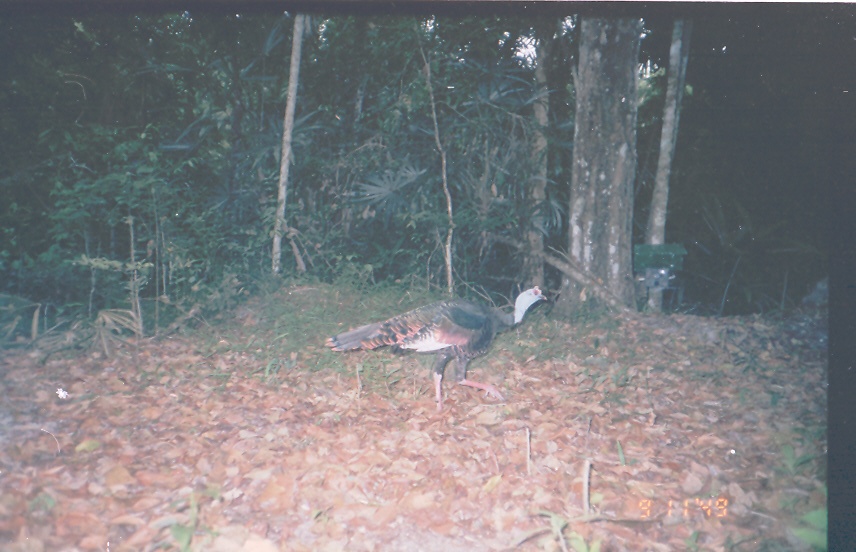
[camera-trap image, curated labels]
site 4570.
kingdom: Animalia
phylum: Chordata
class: Aves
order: Galliformes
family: Phasianidae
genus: Meleagris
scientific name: Meleagris ocellata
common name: ocellated turkey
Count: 1.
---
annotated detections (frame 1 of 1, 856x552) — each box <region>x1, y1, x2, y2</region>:
meleagris ocellata: <region>324, 285, 547, 415</region>